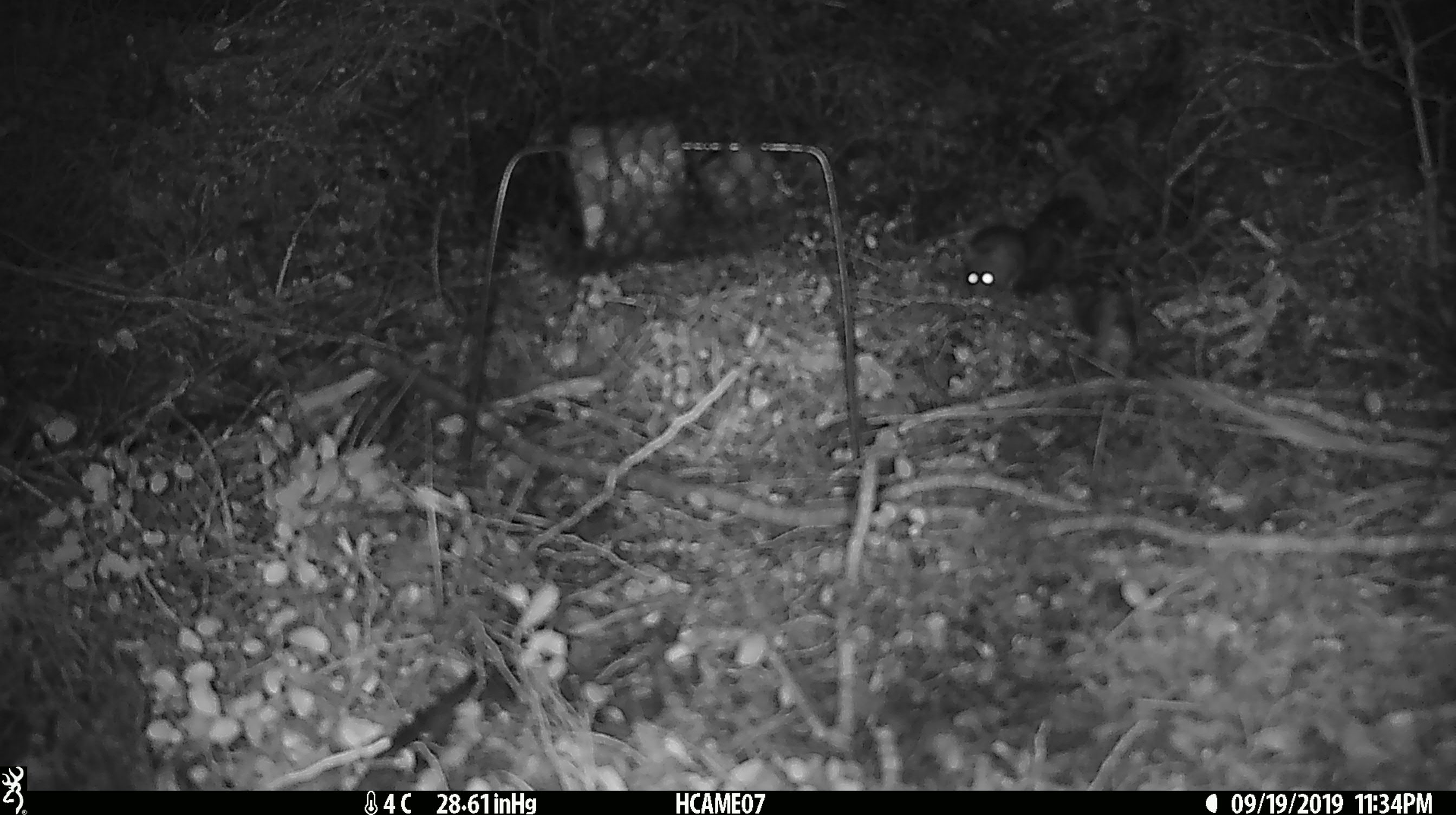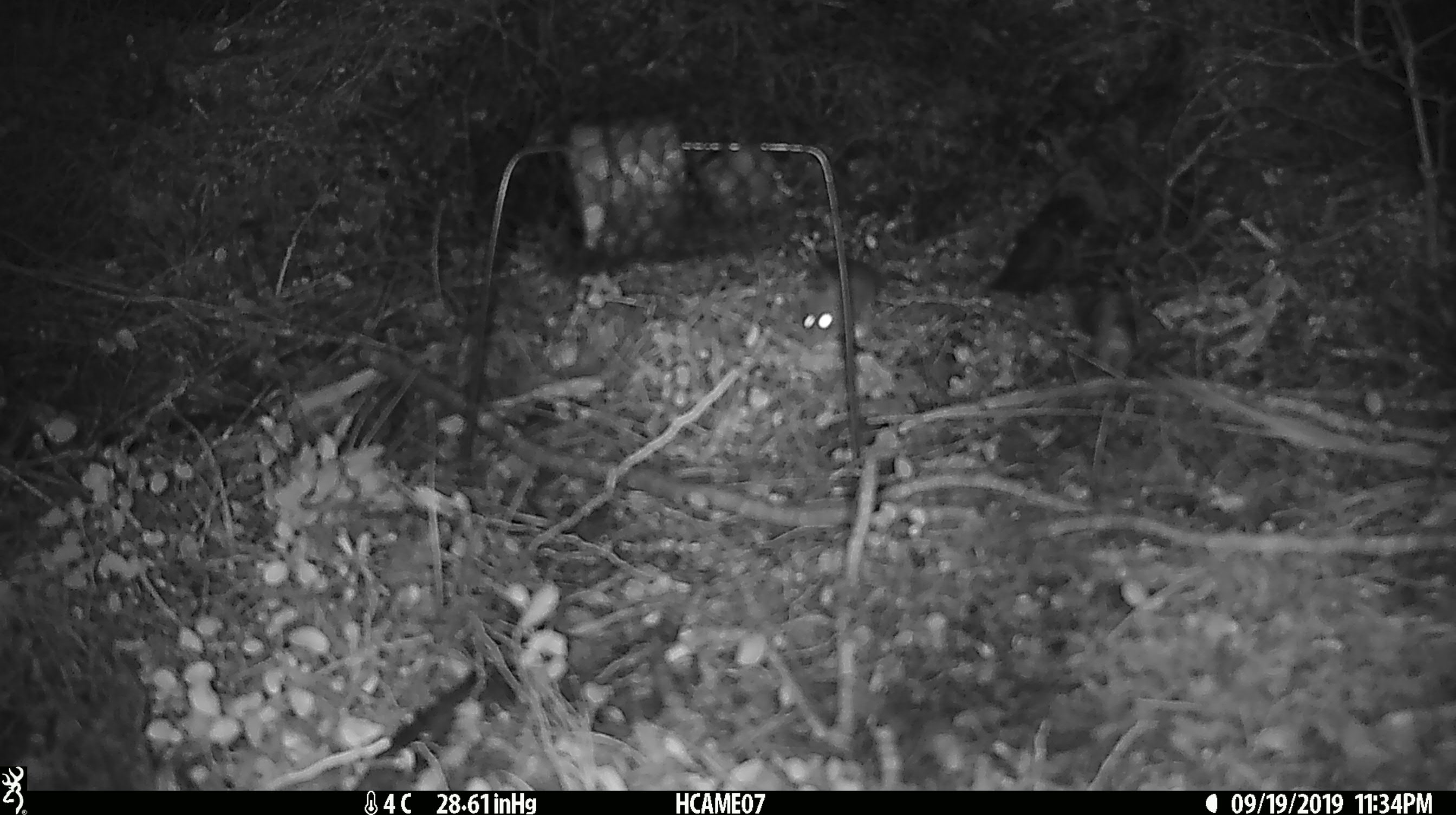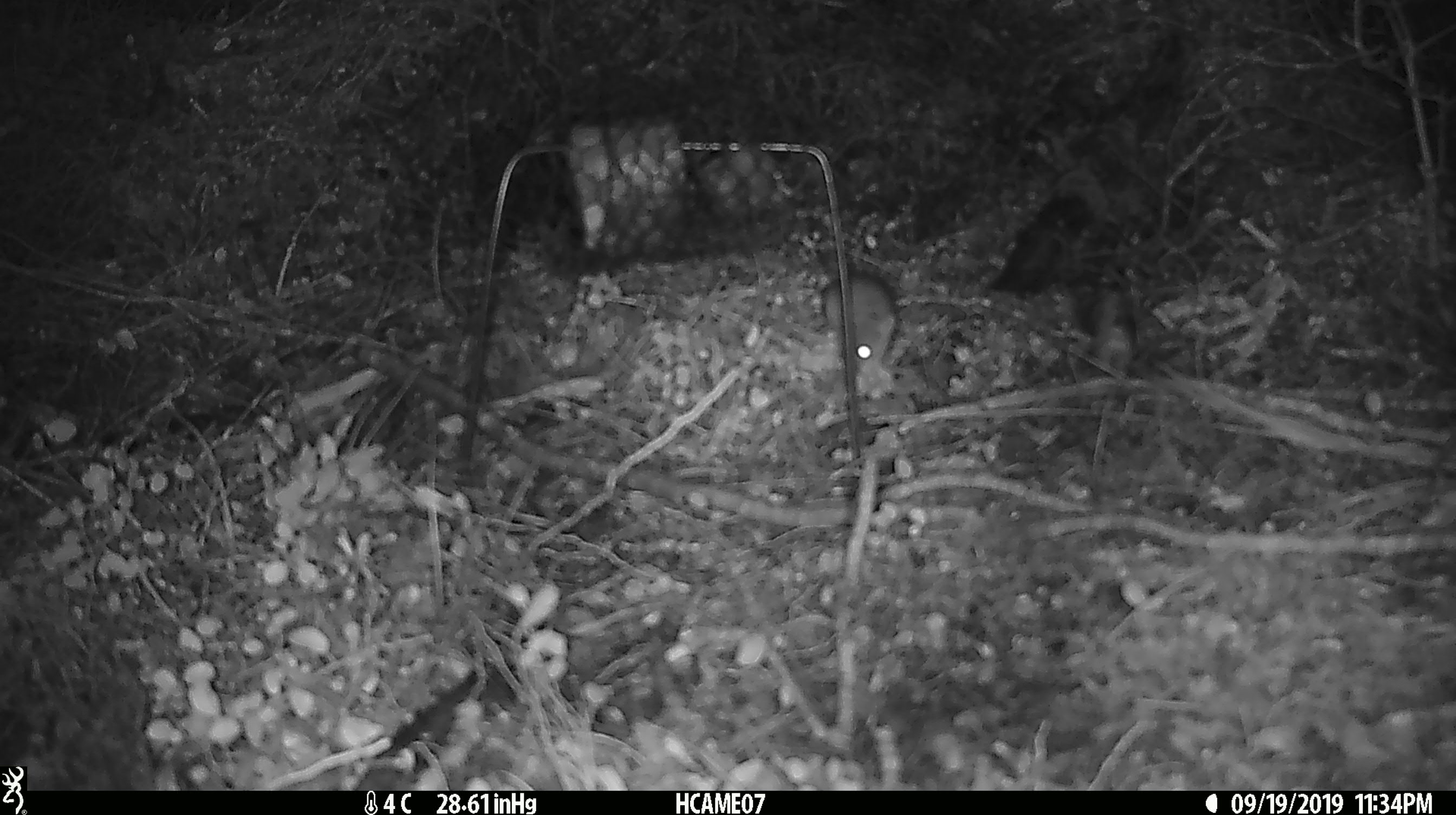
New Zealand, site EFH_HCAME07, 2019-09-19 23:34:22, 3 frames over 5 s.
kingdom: Animalia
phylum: Chordata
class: Mammalia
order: Rodentia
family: Muridae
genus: Mus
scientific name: Mus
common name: mouse